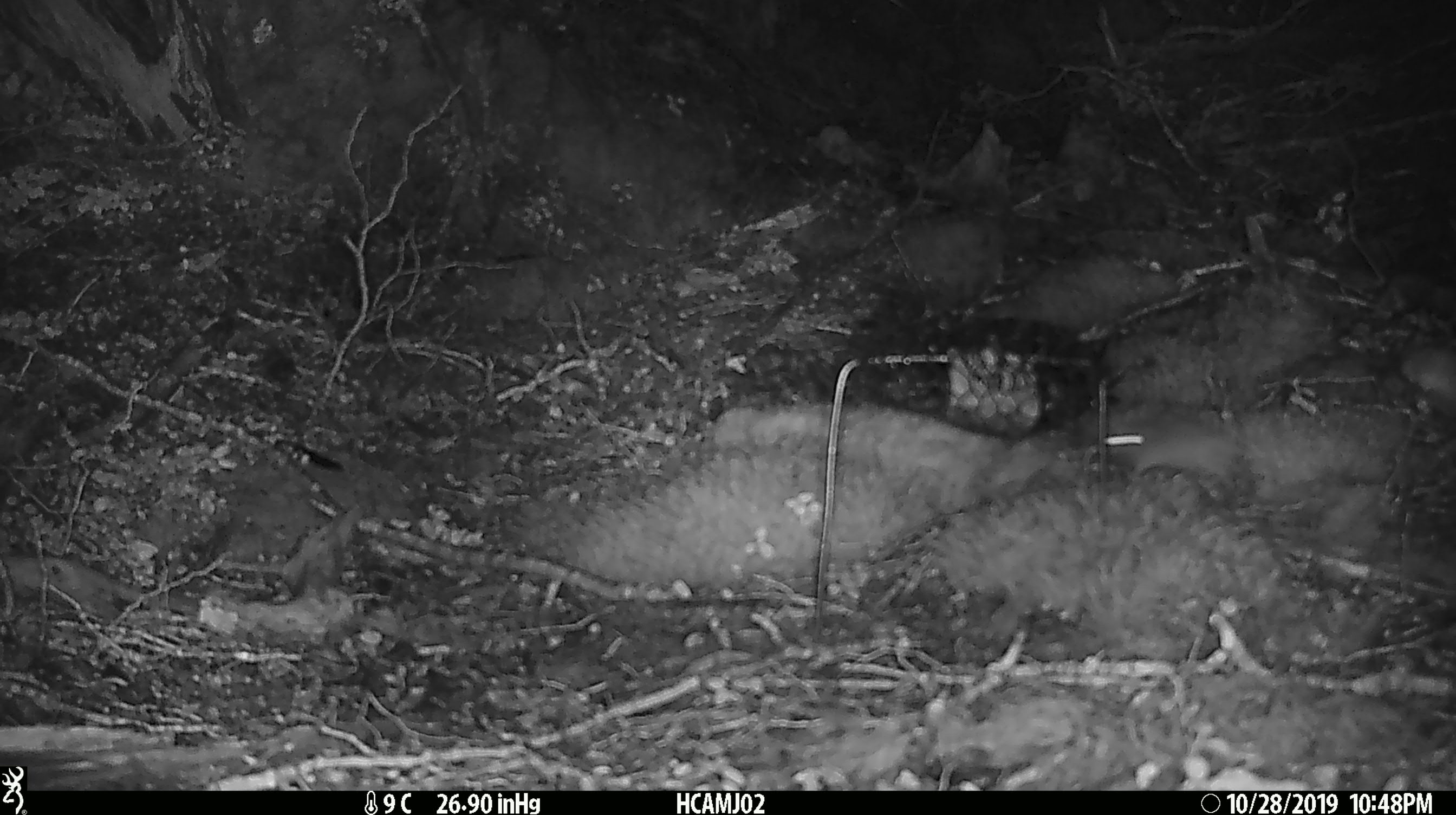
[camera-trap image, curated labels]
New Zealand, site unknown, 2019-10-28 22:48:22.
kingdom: Animalia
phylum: Chordata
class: Mammalia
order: Rodentia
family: Muridae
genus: Mus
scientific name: Mus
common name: mouse